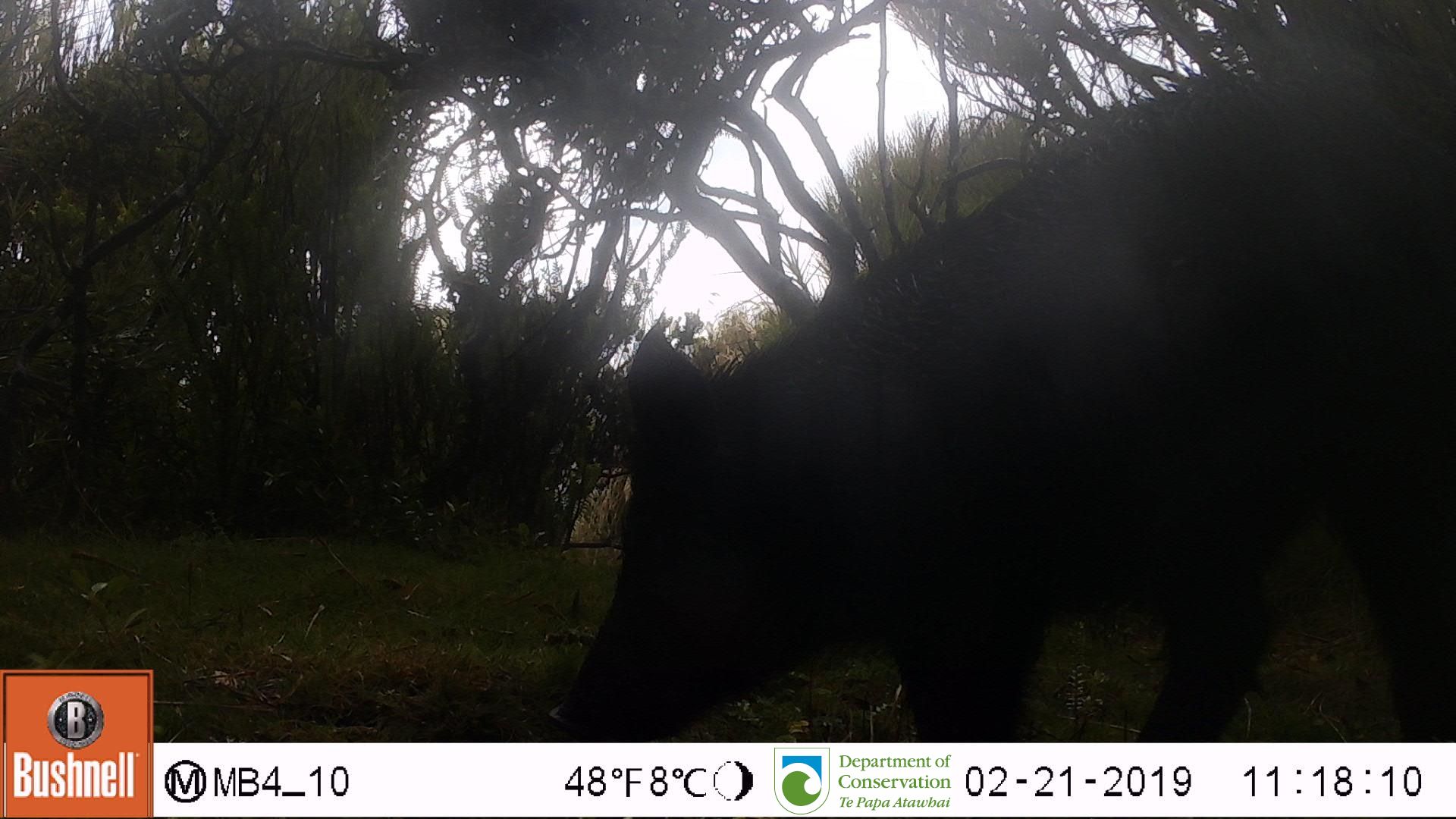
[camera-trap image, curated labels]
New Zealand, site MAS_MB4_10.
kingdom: Animalia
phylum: Chordata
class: Mammalia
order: Artiodactyla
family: Suidae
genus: Sus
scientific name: Sus scrofa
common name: pig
Pig (Sus scrofa).